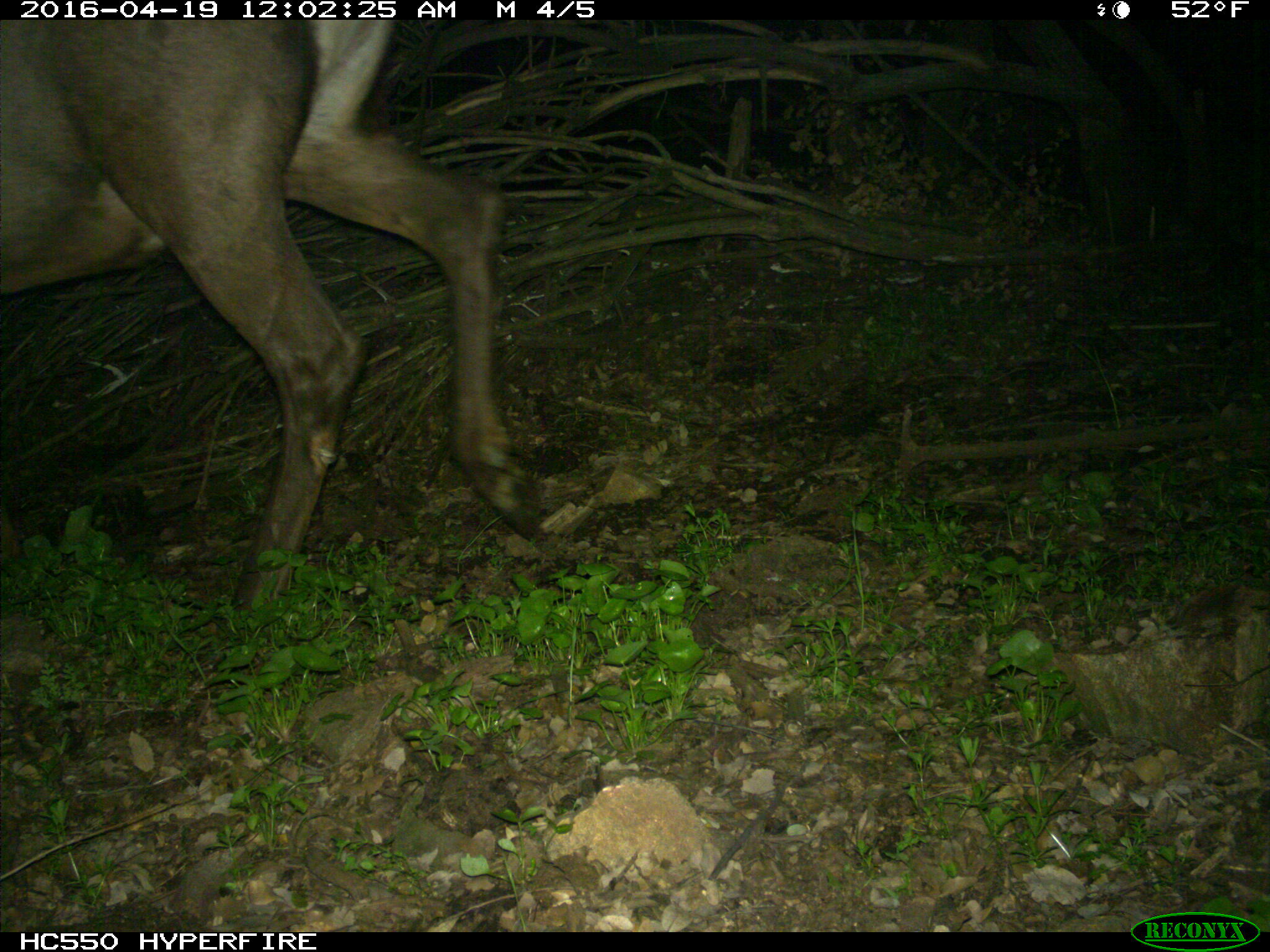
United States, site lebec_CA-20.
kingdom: Animalia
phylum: Chordata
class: Mammalia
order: Artiodactyla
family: Cervidae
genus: Cervus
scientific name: Cervus canadensis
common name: elk